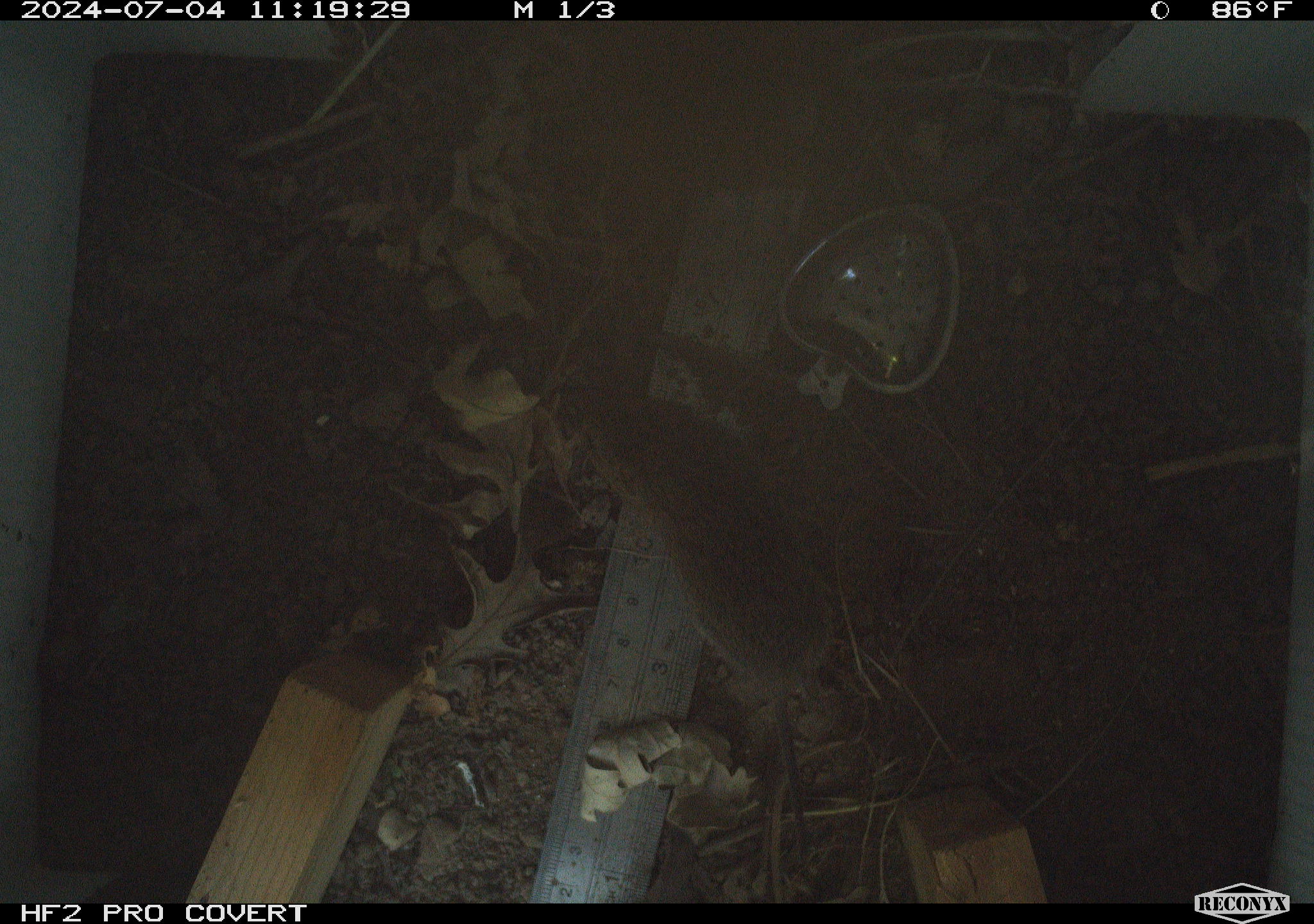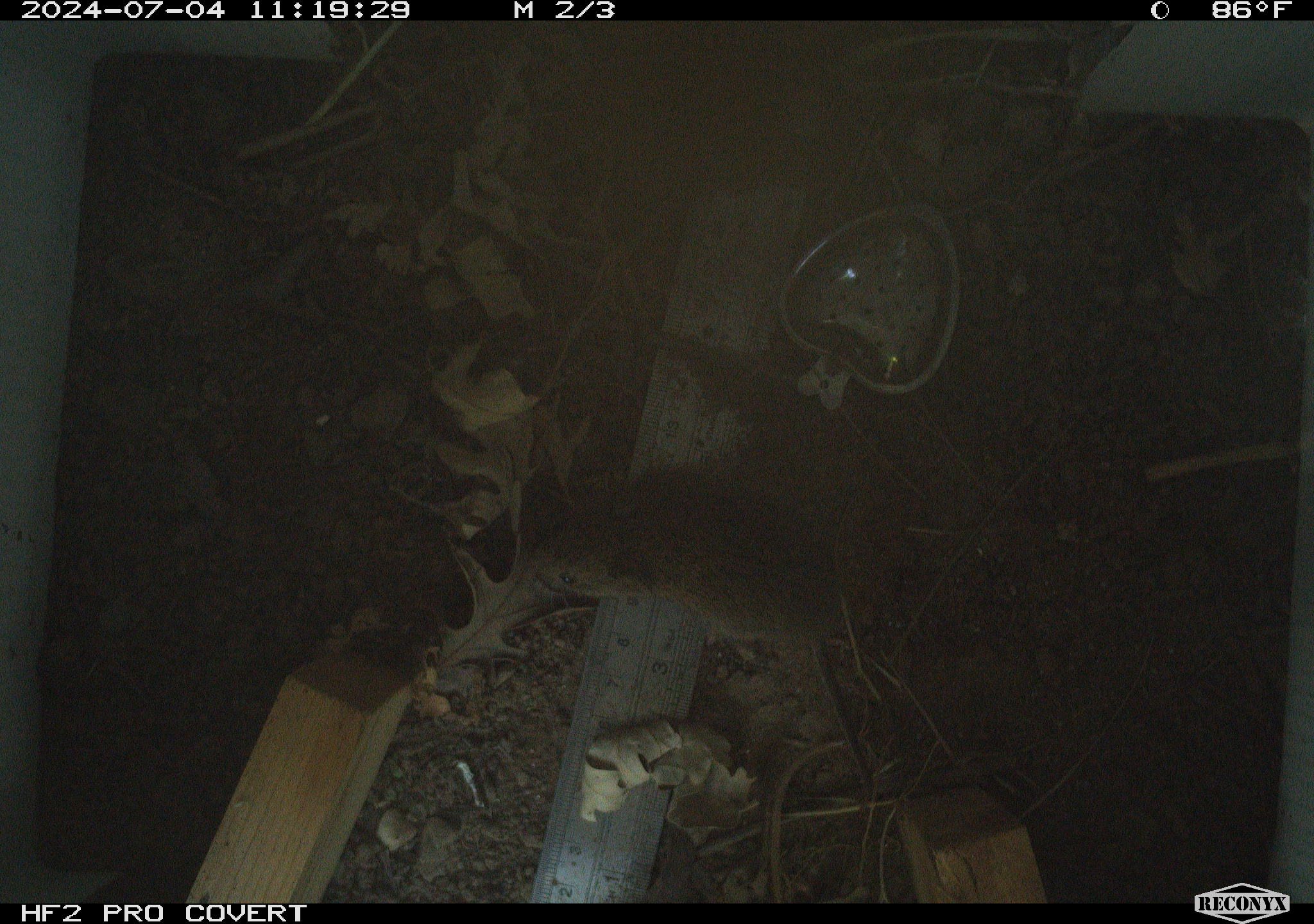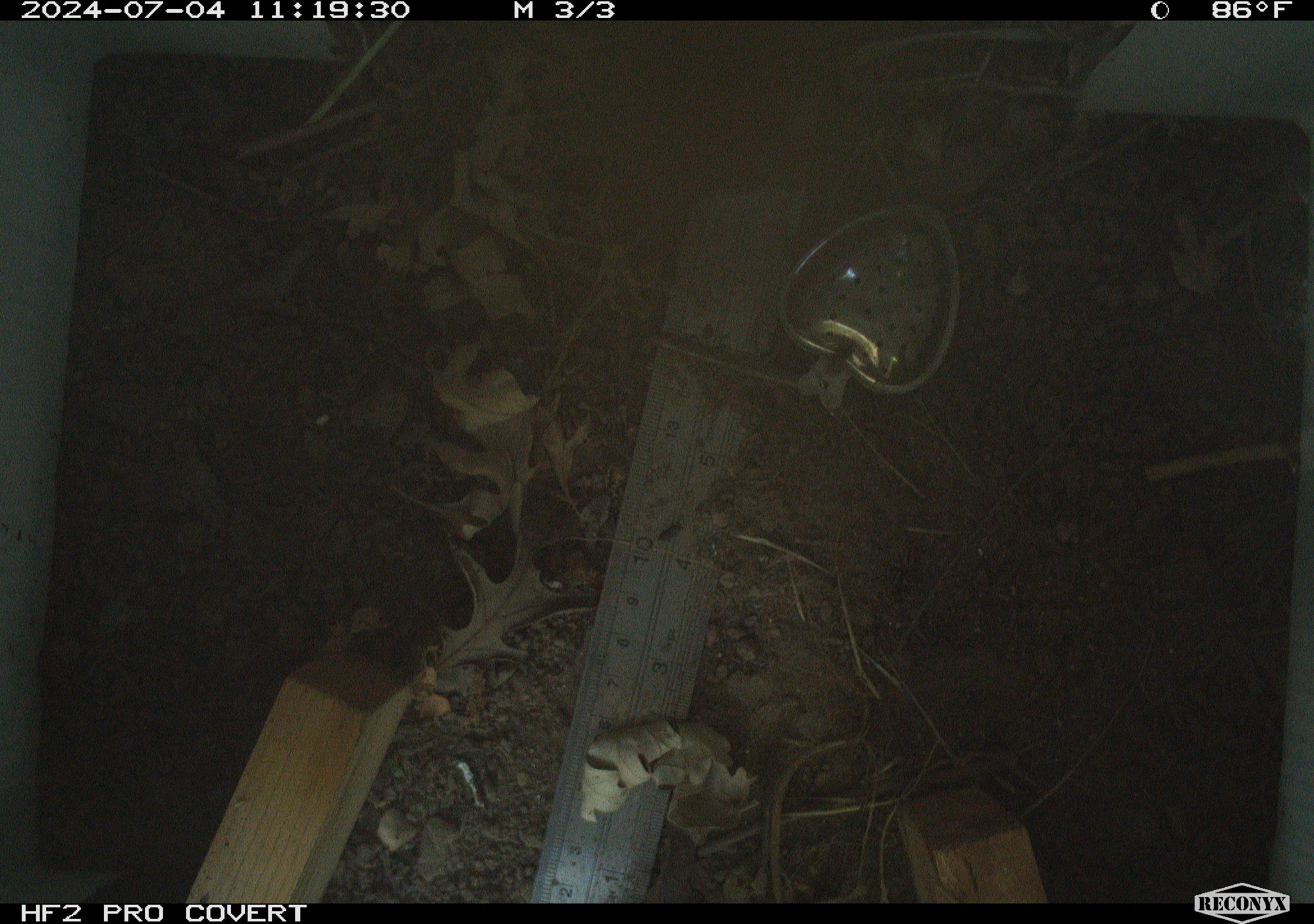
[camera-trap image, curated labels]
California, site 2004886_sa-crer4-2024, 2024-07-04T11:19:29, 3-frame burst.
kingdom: Animalia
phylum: Chordata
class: Mammalia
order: Rodentia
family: Cricetidae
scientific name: Arvicolinae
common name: voles, lemmings, and muskrats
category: arvicolinae subfamily